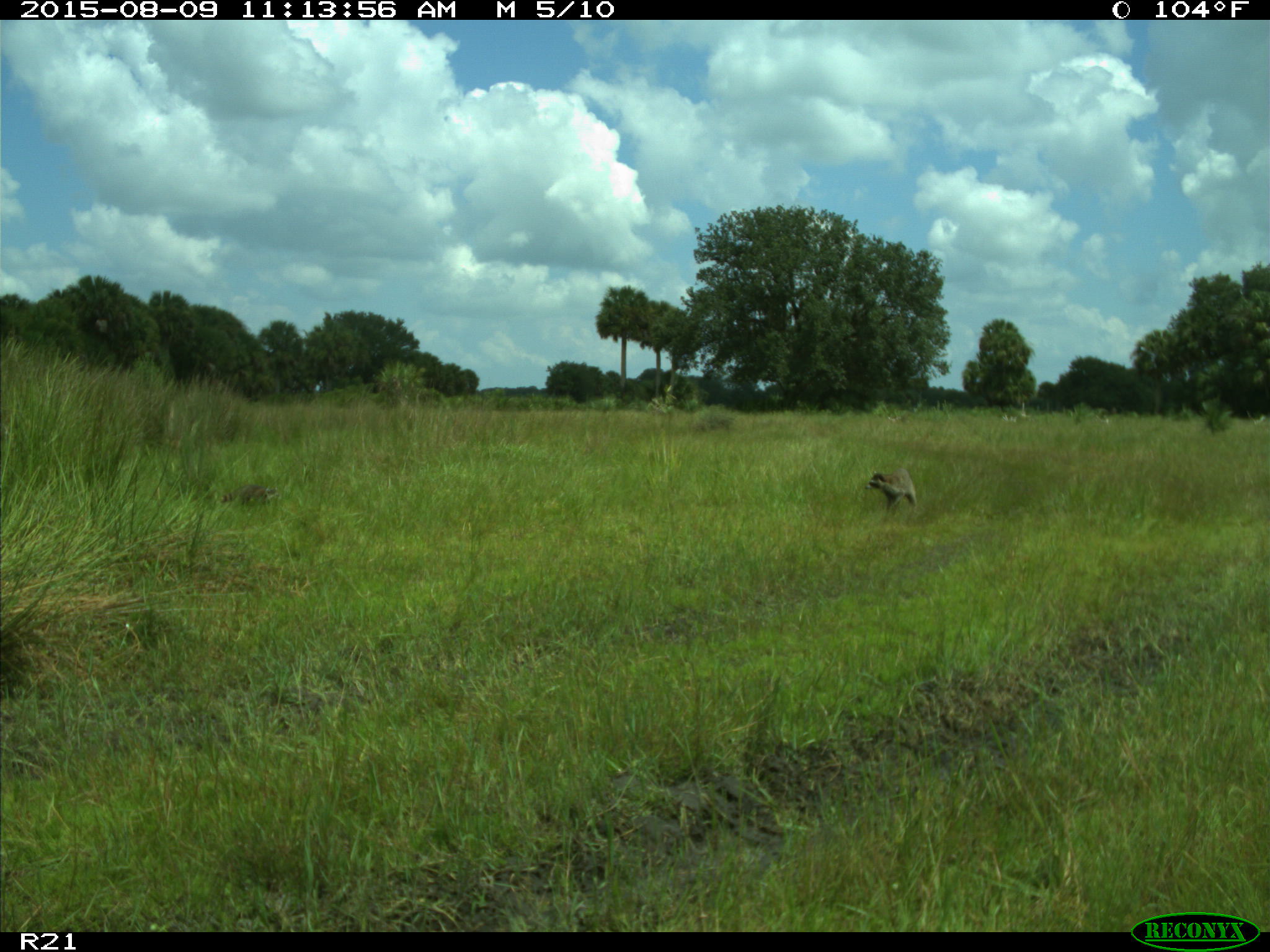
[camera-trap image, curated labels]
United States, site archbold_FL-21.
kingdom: Animalia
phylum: Chordata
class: Mammalia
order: Carnivora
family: Procyonidae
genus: Procyon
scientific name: Procyon lotor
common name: common raccoon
Procyon lotor (common raccoon).